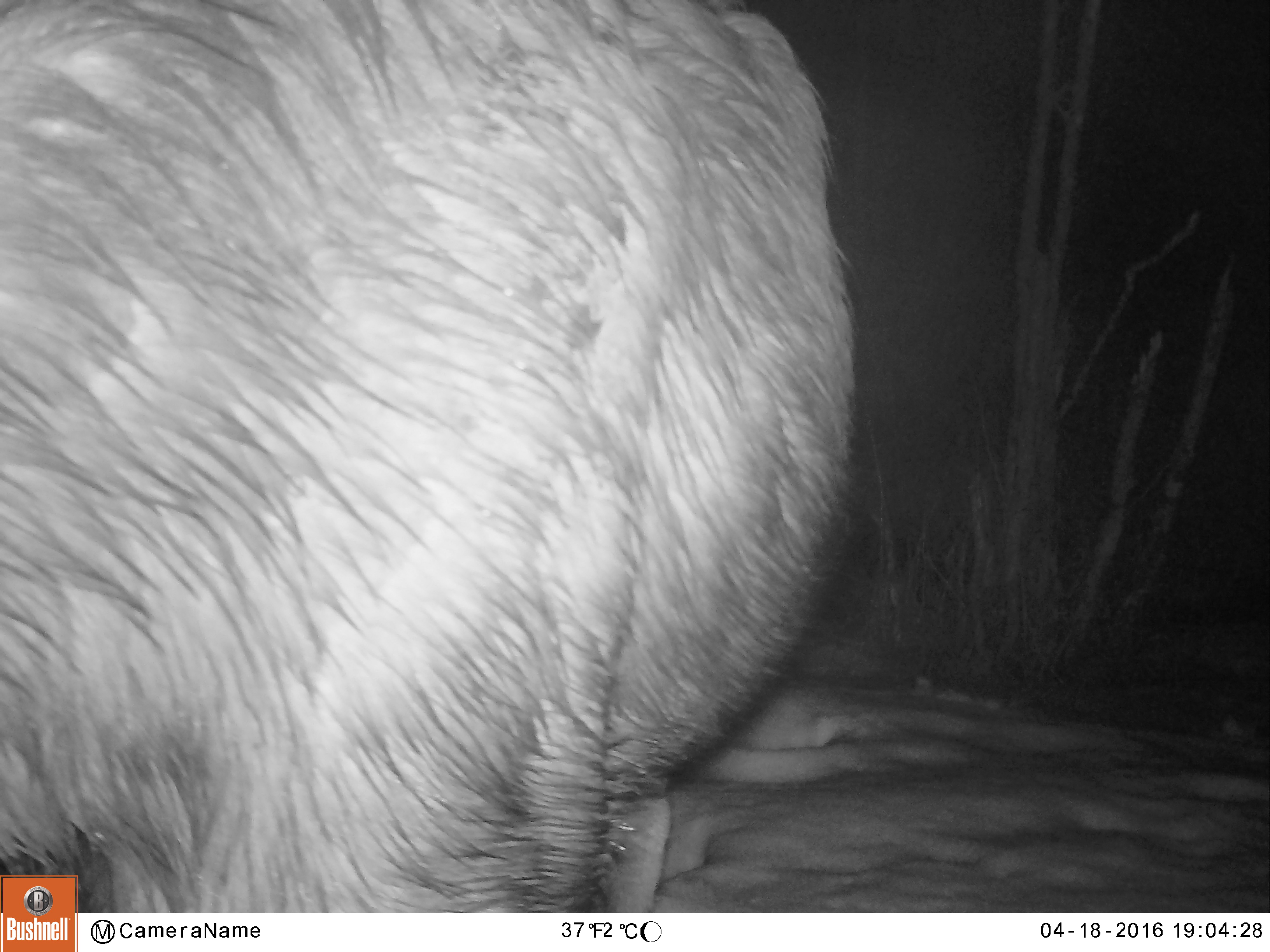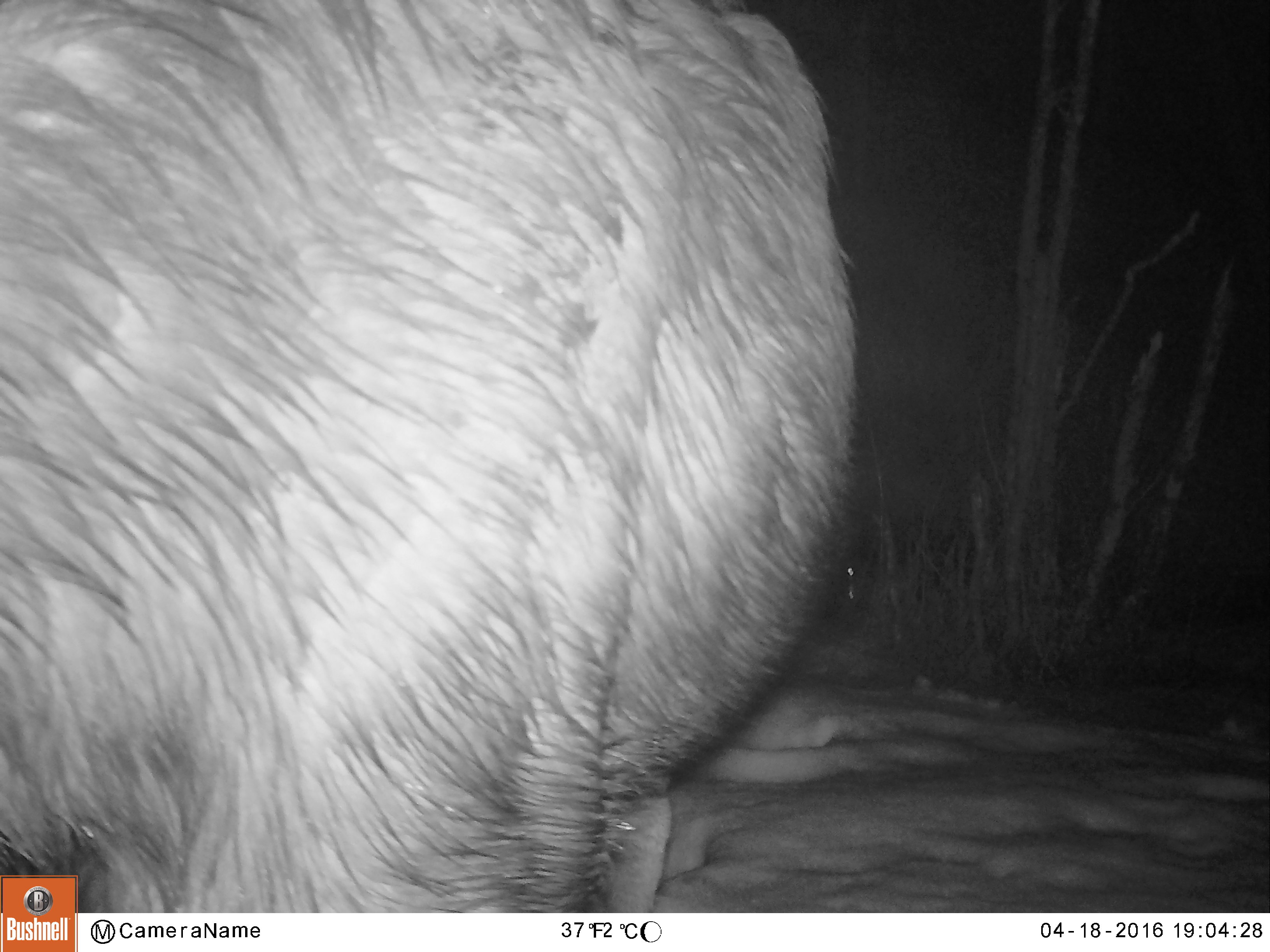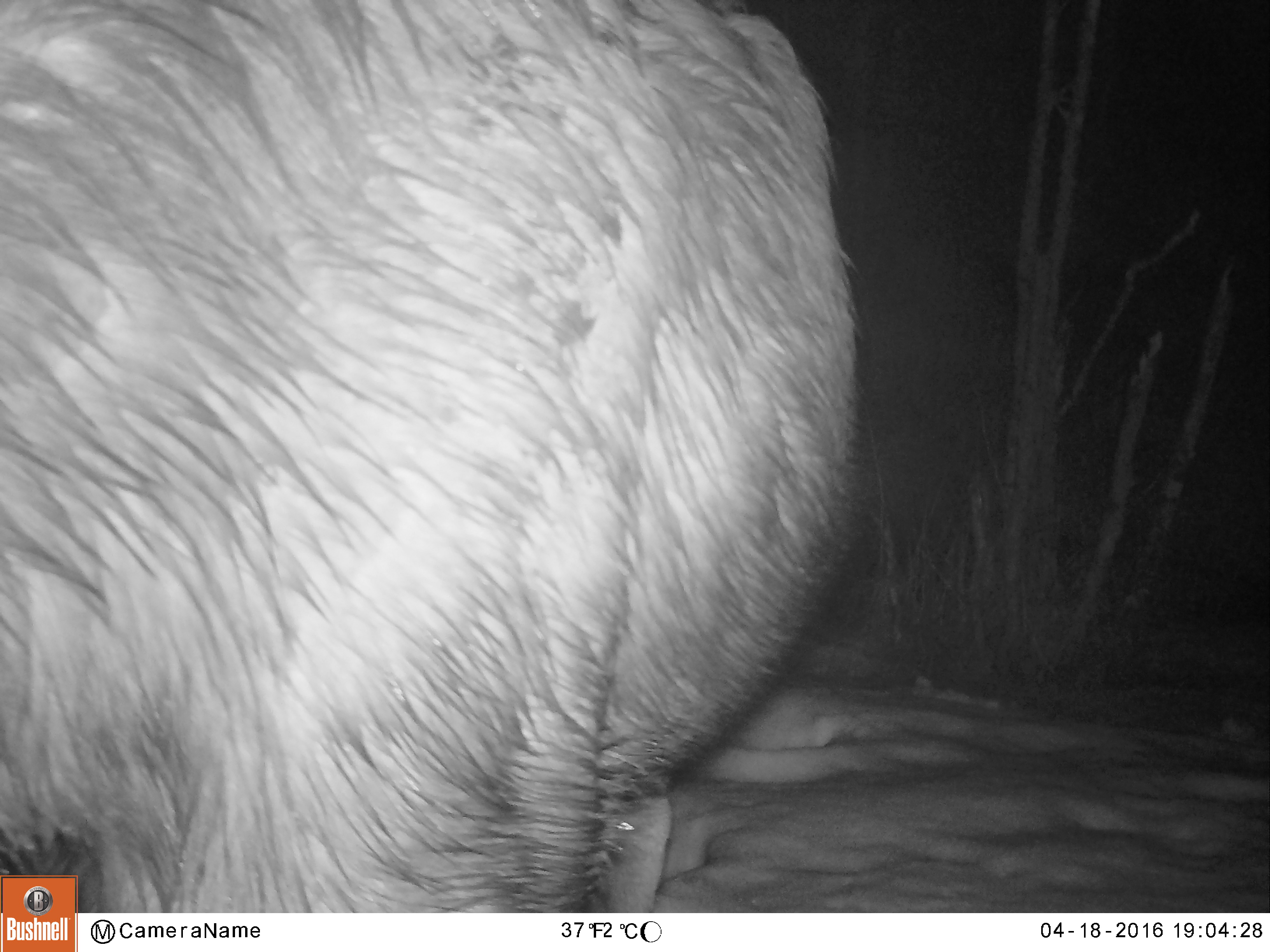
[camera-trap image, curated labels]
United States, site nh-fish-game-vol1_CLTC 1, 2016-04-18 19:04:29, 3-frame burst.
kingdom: Animalia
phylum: Chordata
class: Mammalia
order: Artiodactyla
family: Cervidae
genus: Alces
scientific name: Alces alces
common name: moose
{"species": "moose (Alces alces)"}